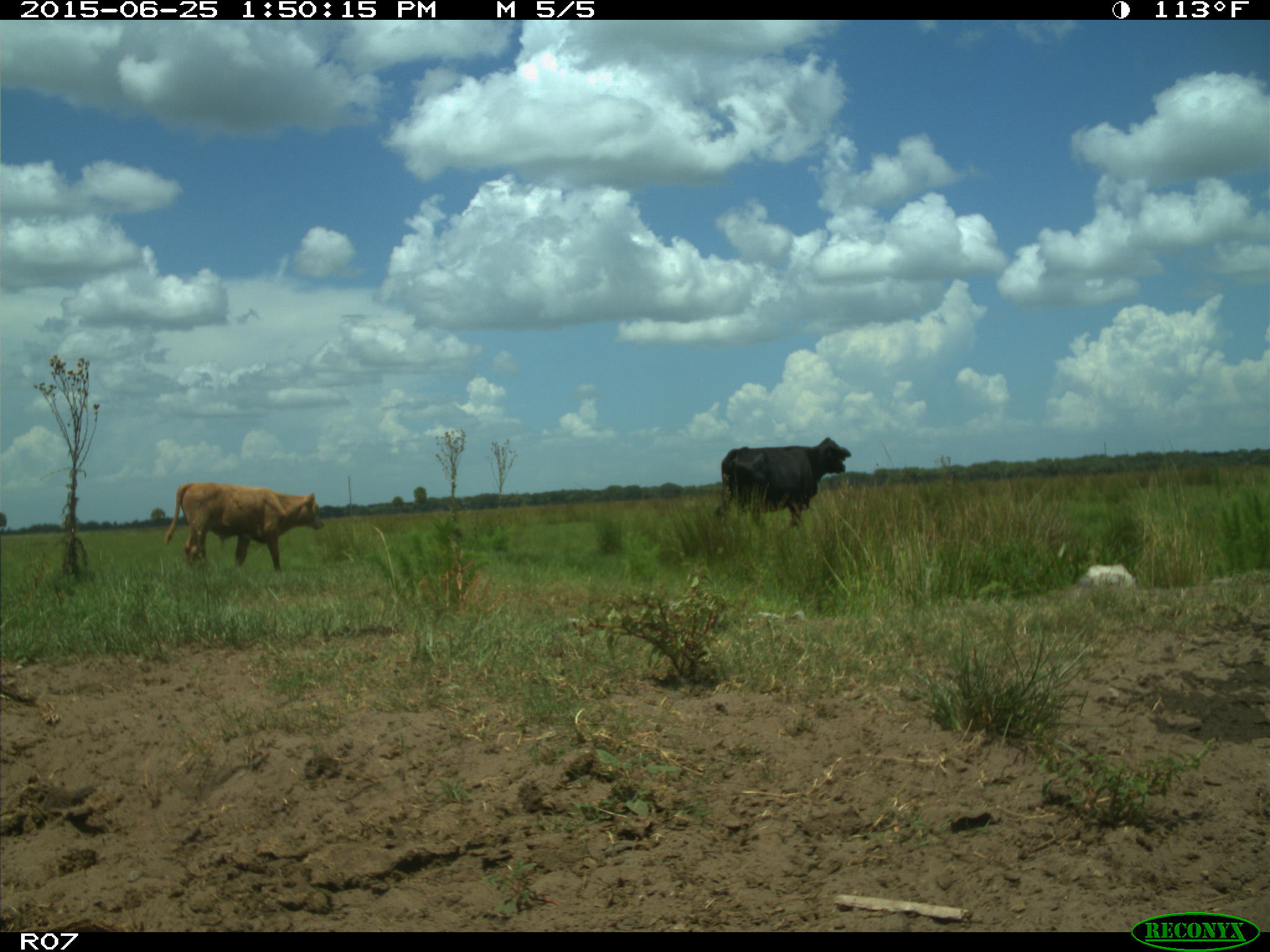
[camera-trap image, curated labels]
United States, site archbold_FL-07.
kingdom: Animalia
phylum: Chordata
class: Mammalia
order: Artiodactyla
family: Bovidae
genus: Bos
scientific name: Bos taurus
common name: domestic cow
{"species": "Bos taurus (domestic cow)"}